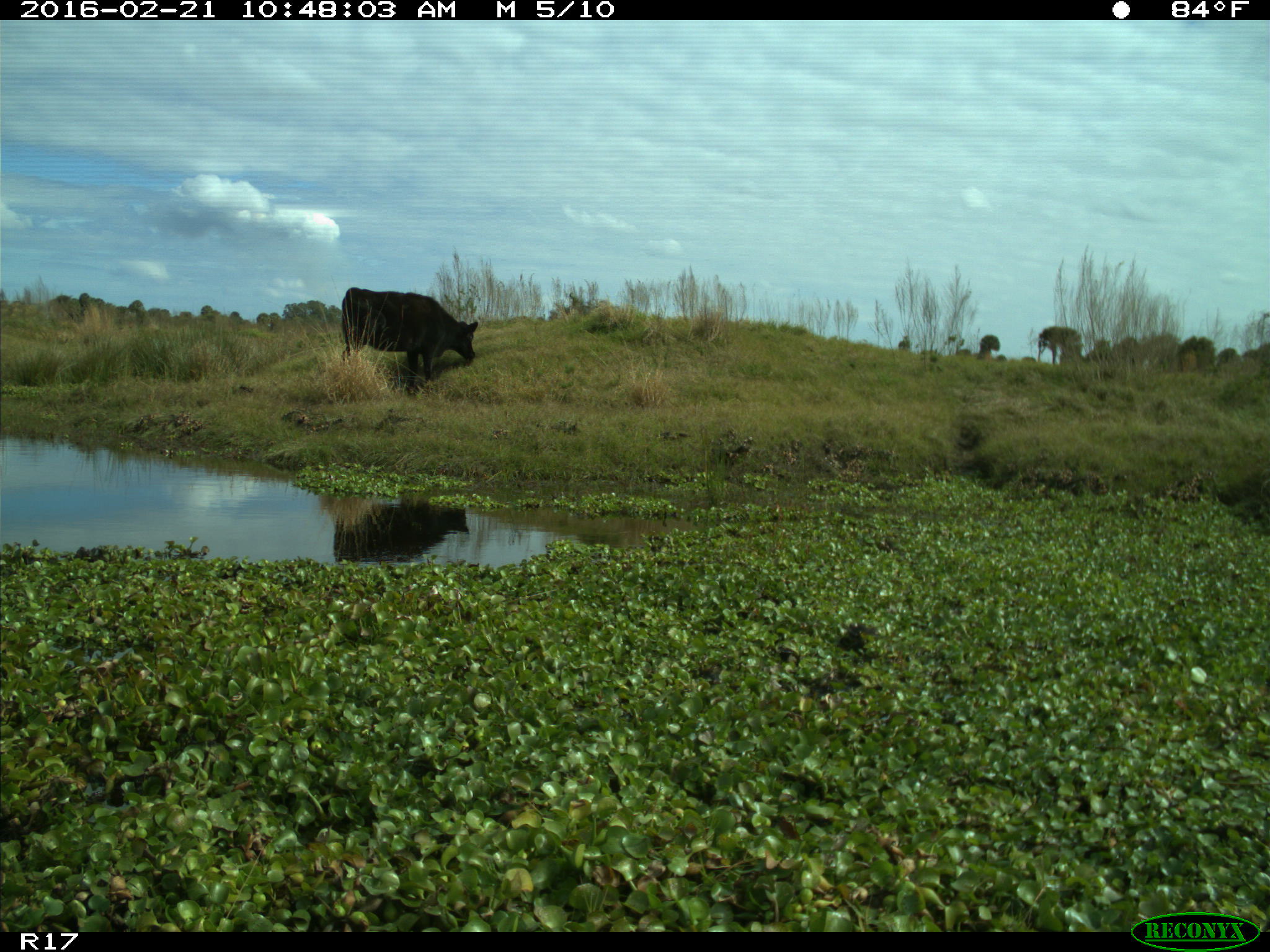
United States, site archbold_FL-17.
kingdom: Animalia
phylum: Chordata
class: Mammalia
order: Artiodactyla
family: Bovidae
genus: Bos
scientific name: Bos taurus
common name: domestic cow